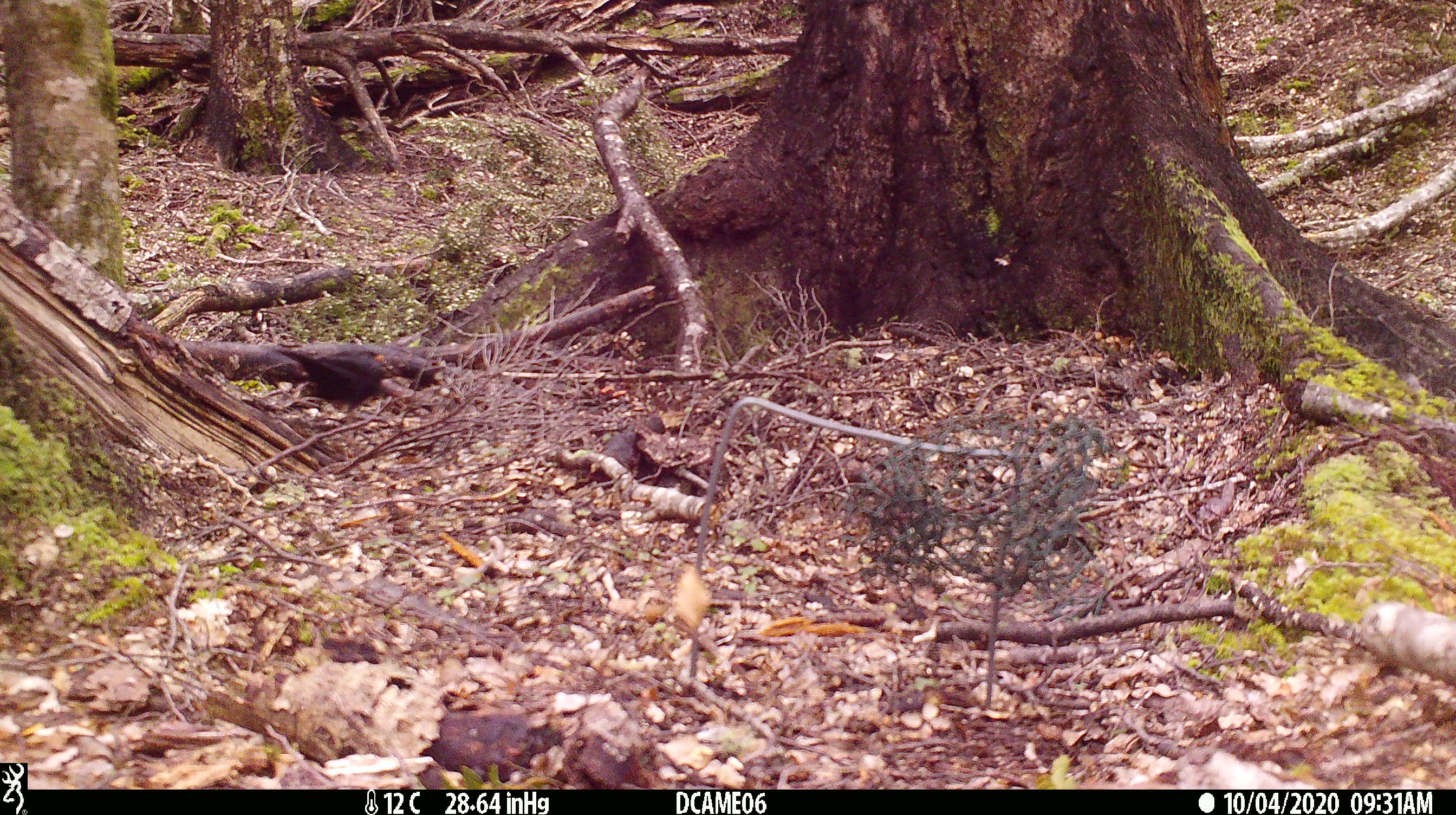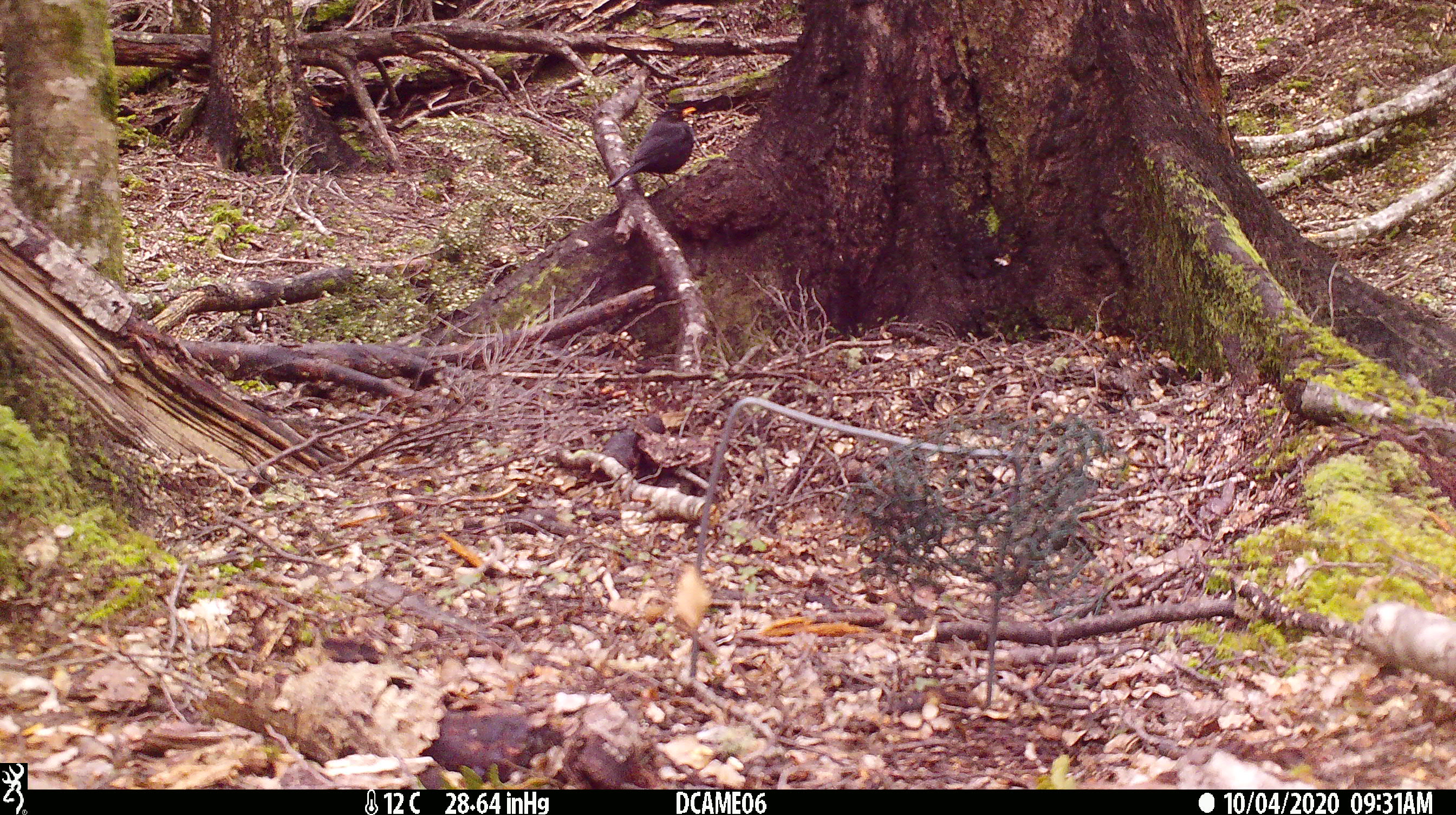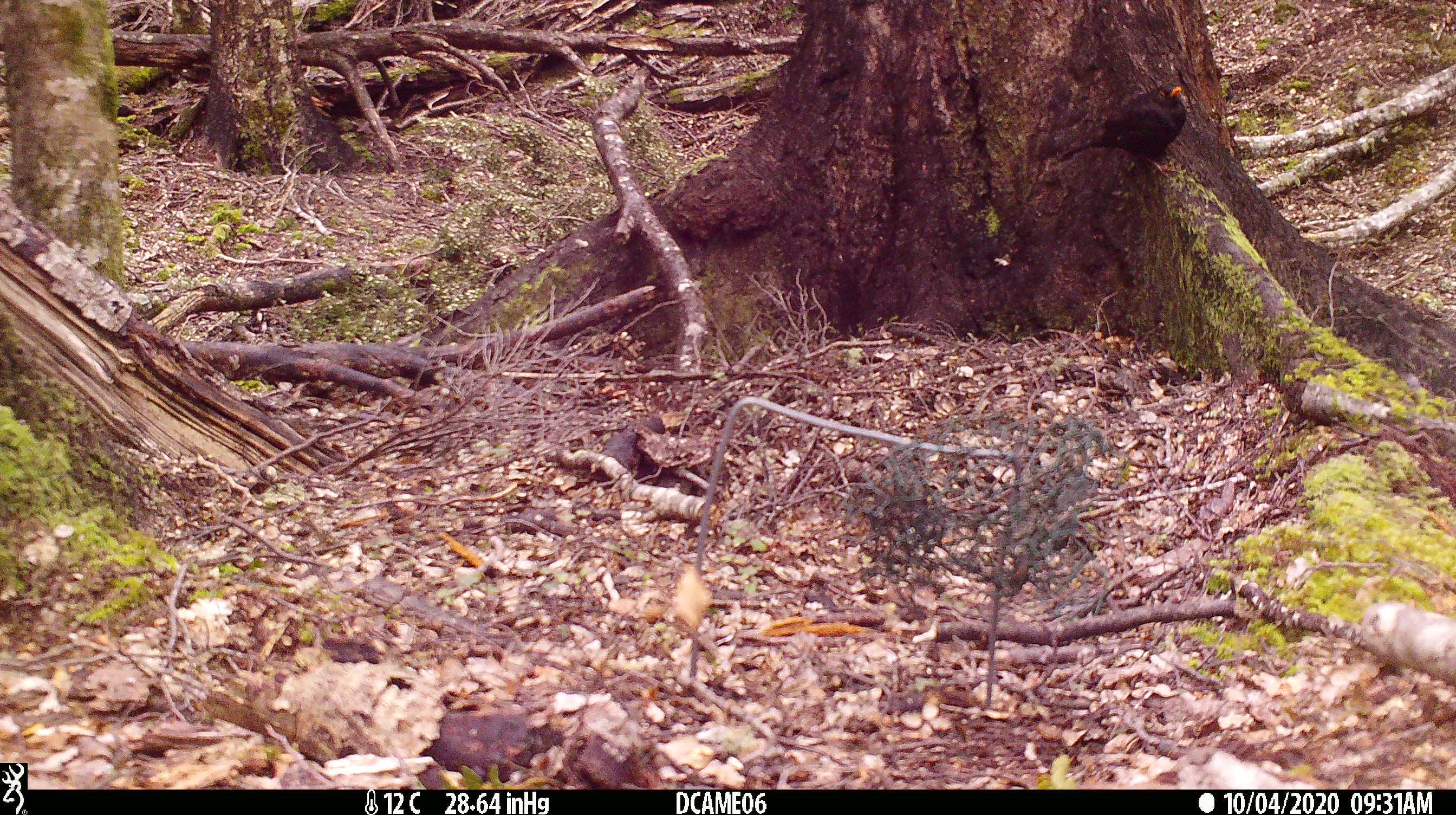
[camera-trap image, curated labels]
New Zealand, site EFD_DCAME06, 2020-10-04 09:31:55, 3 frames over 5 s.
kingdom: Animalia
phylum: Chordata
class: Aves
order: Passeriformes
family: Turdidae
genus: Turdus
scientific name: Turdus merula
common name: eurasian blackbird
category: blackbird